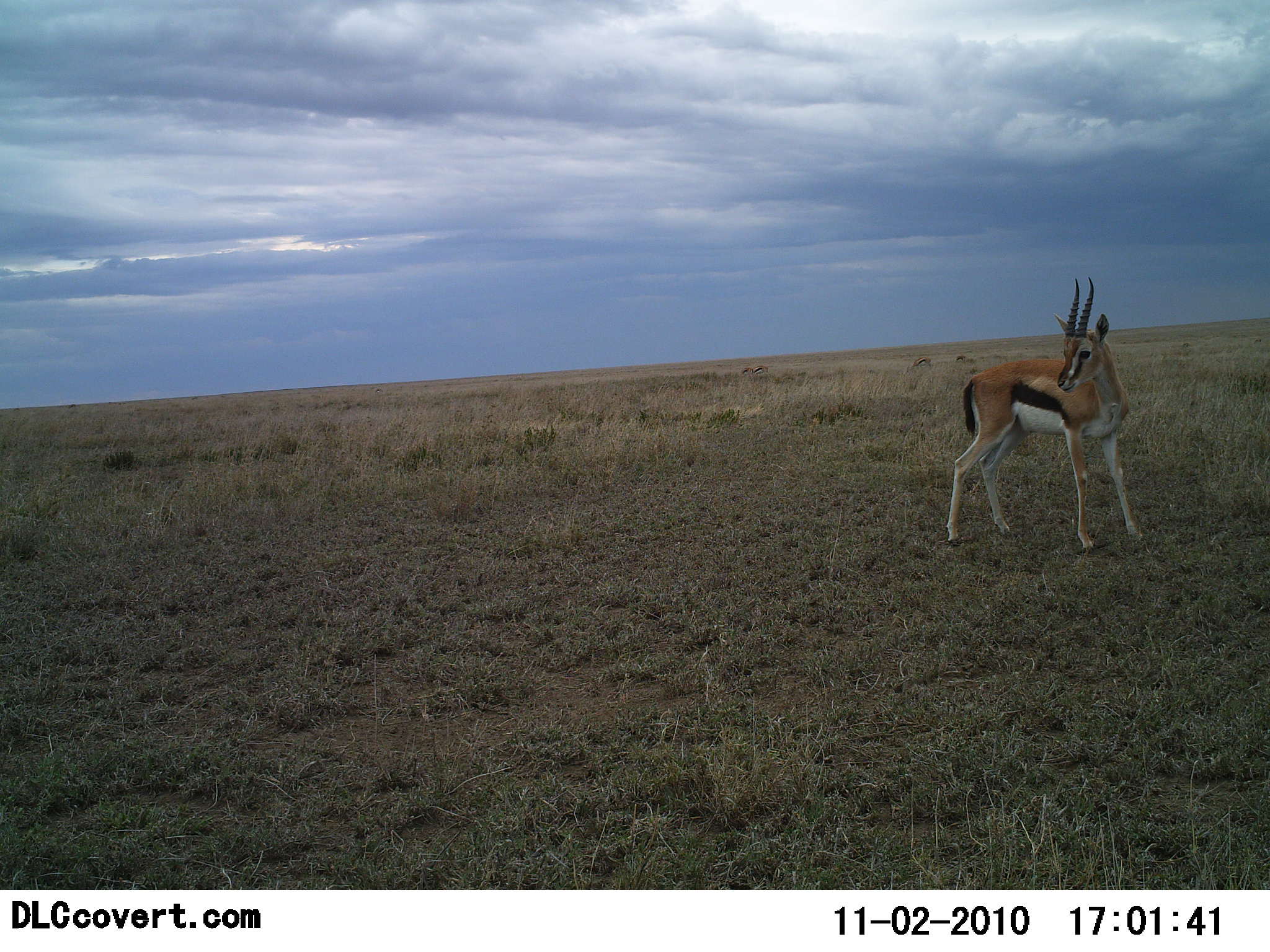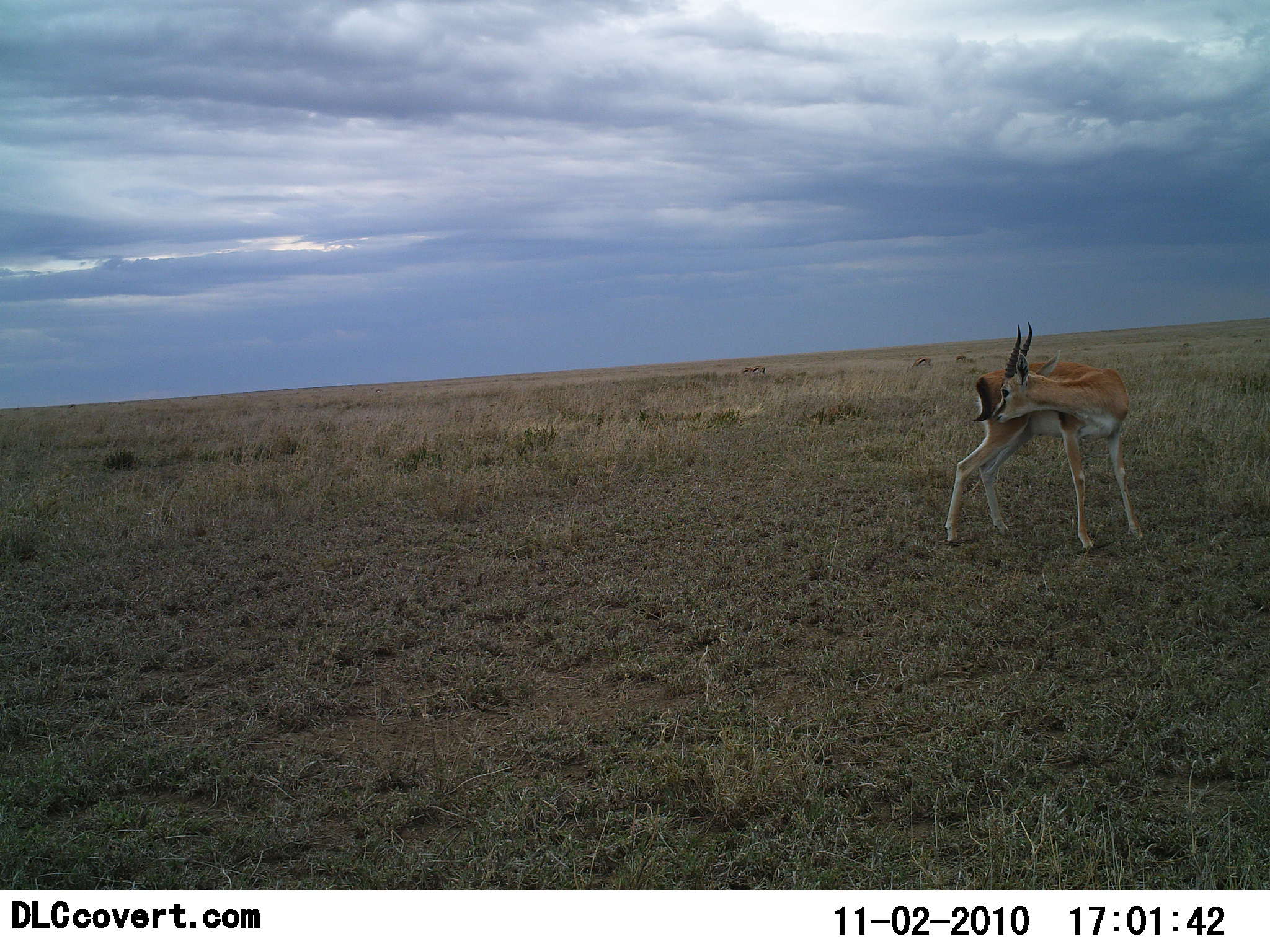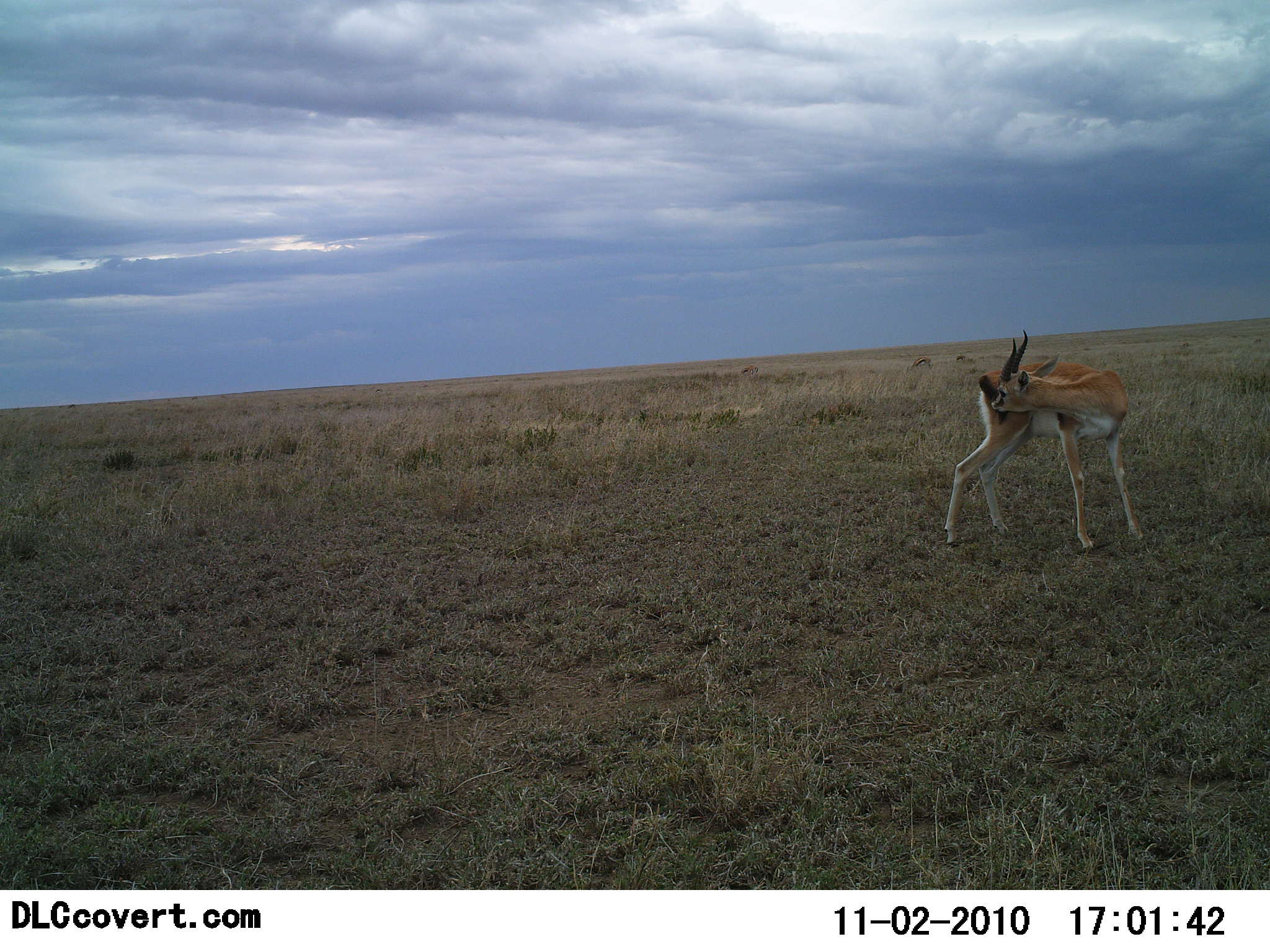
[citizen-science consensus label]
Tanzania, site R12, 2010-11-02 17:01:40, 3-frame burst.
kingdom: Animalia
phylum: Chordata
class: Mammalia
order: Artiodactyla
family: Bovidae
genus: Eudorcas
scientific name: Eudorcas thomsonii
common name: thomson's gazelle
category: gazellethomsons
Gazellethomsons (thomson's gazelle) (Eudorcas thomsonii), count 1. Behavior (volunteer vote fractions): standing 100%, resting 0%, moving 9%, interacting 0%. Young present (vote fraction): 0%. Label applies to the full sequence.